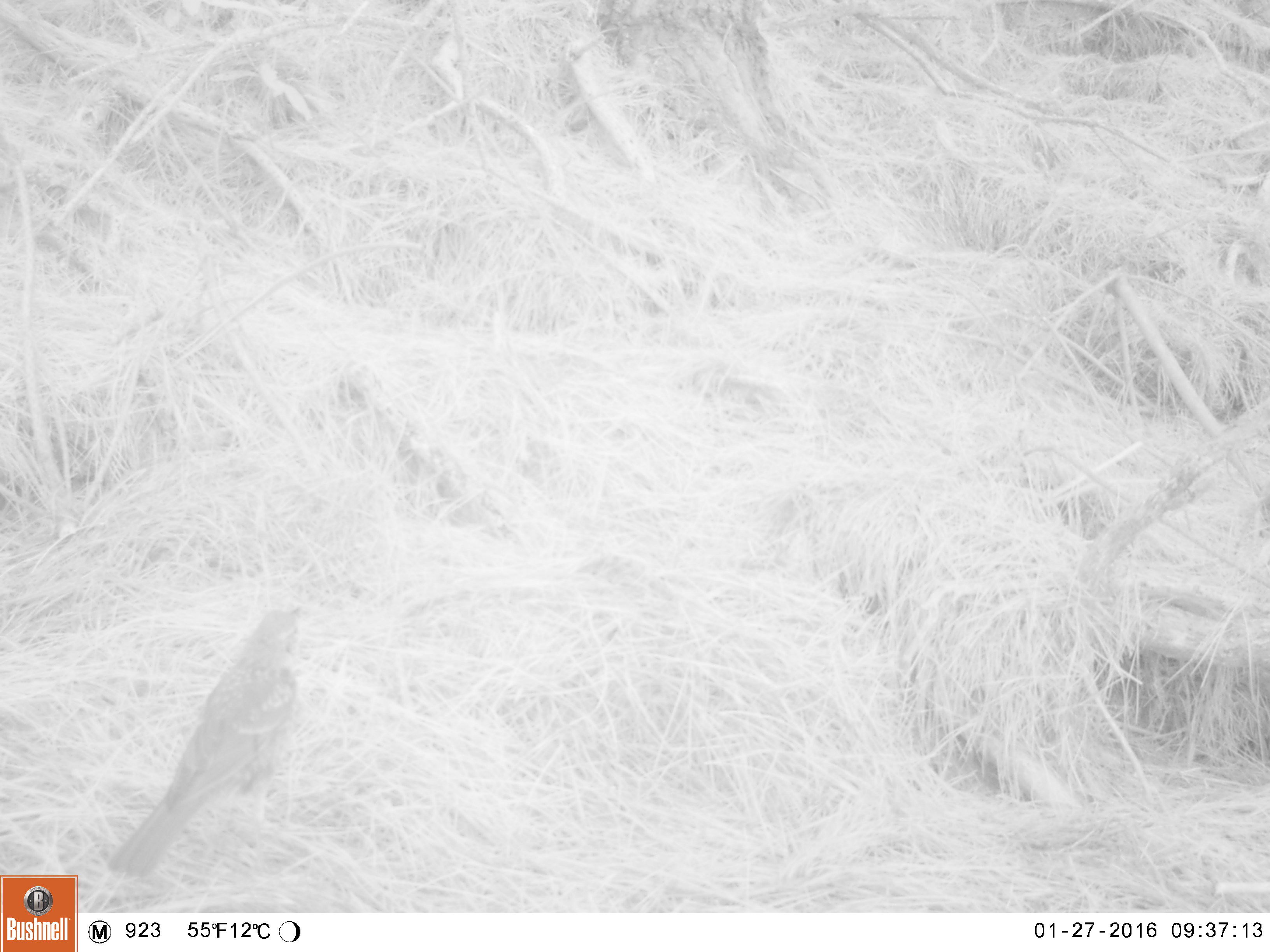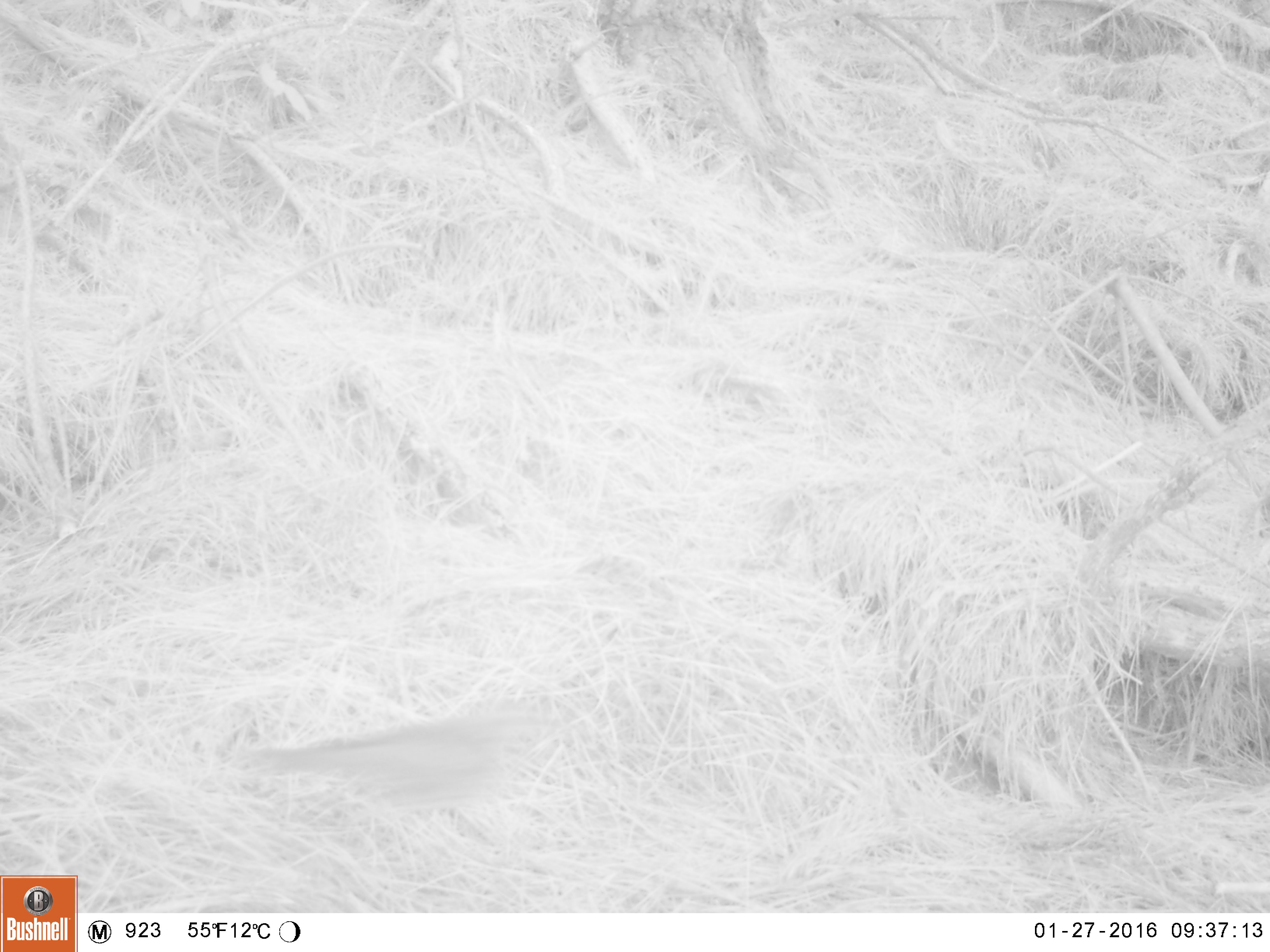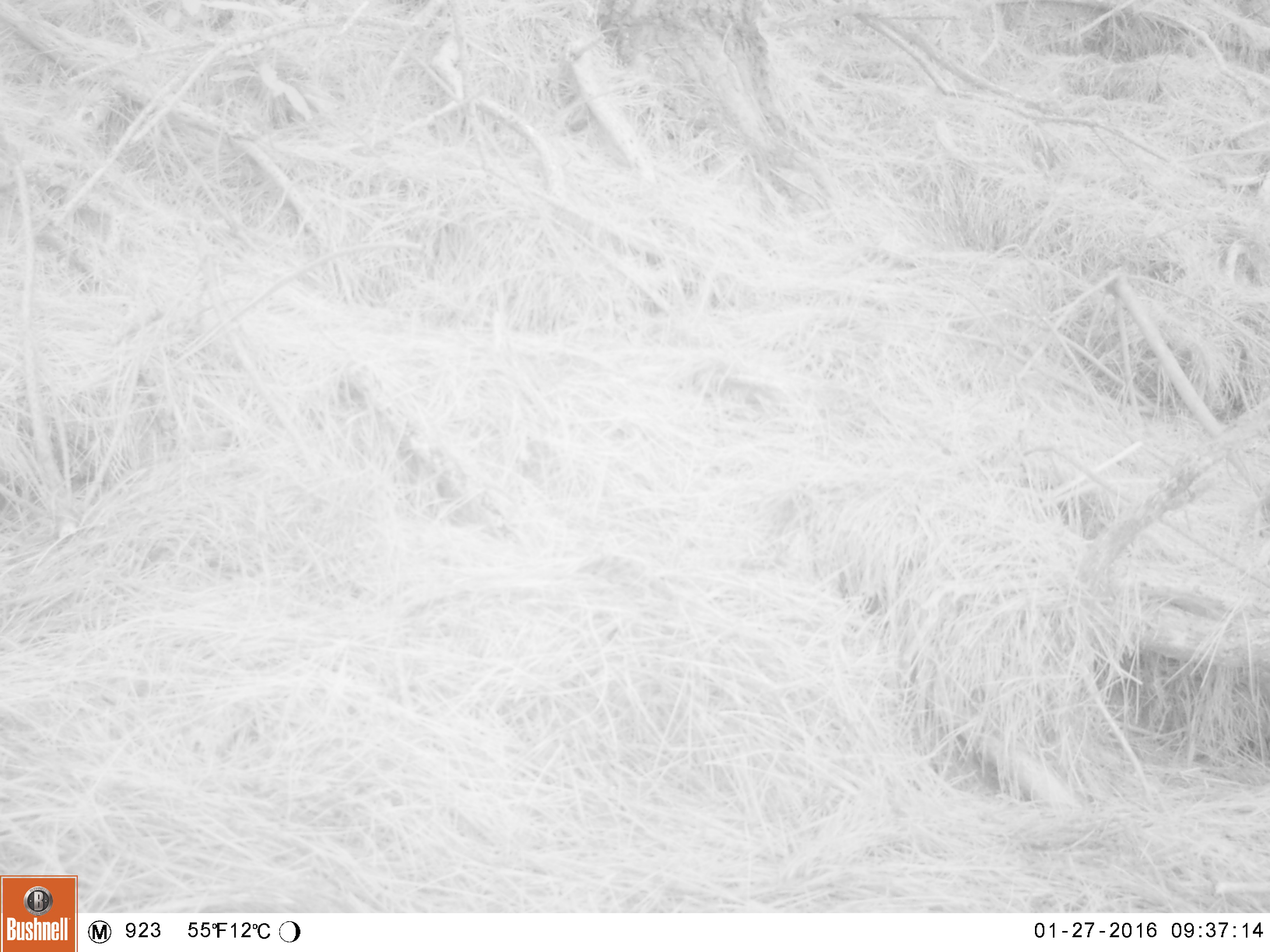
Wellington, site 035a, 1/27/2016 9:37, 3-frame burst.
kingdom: Animalia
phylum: Chordata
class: Aves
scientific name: Aves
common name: bird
Bird (Aves).